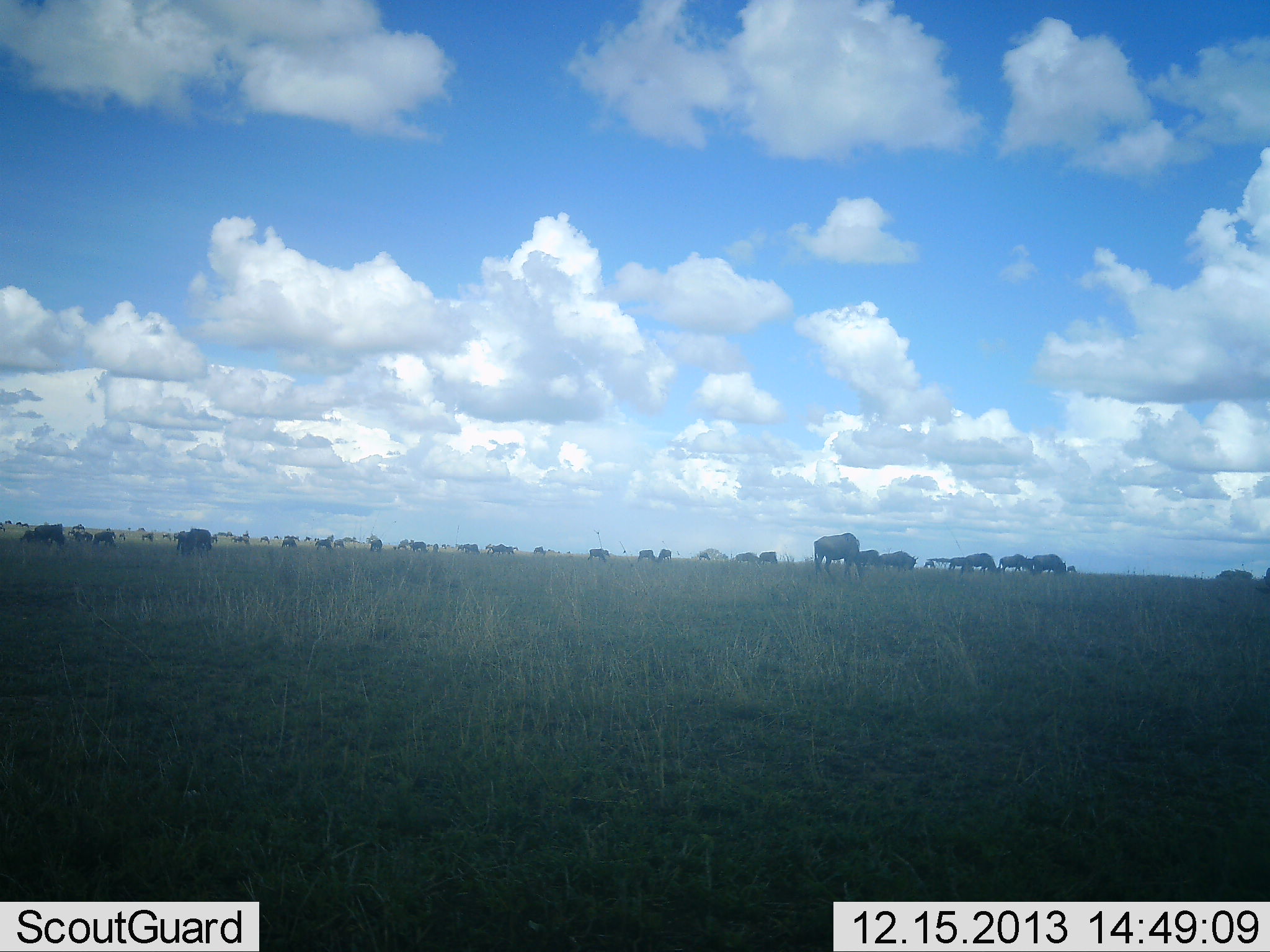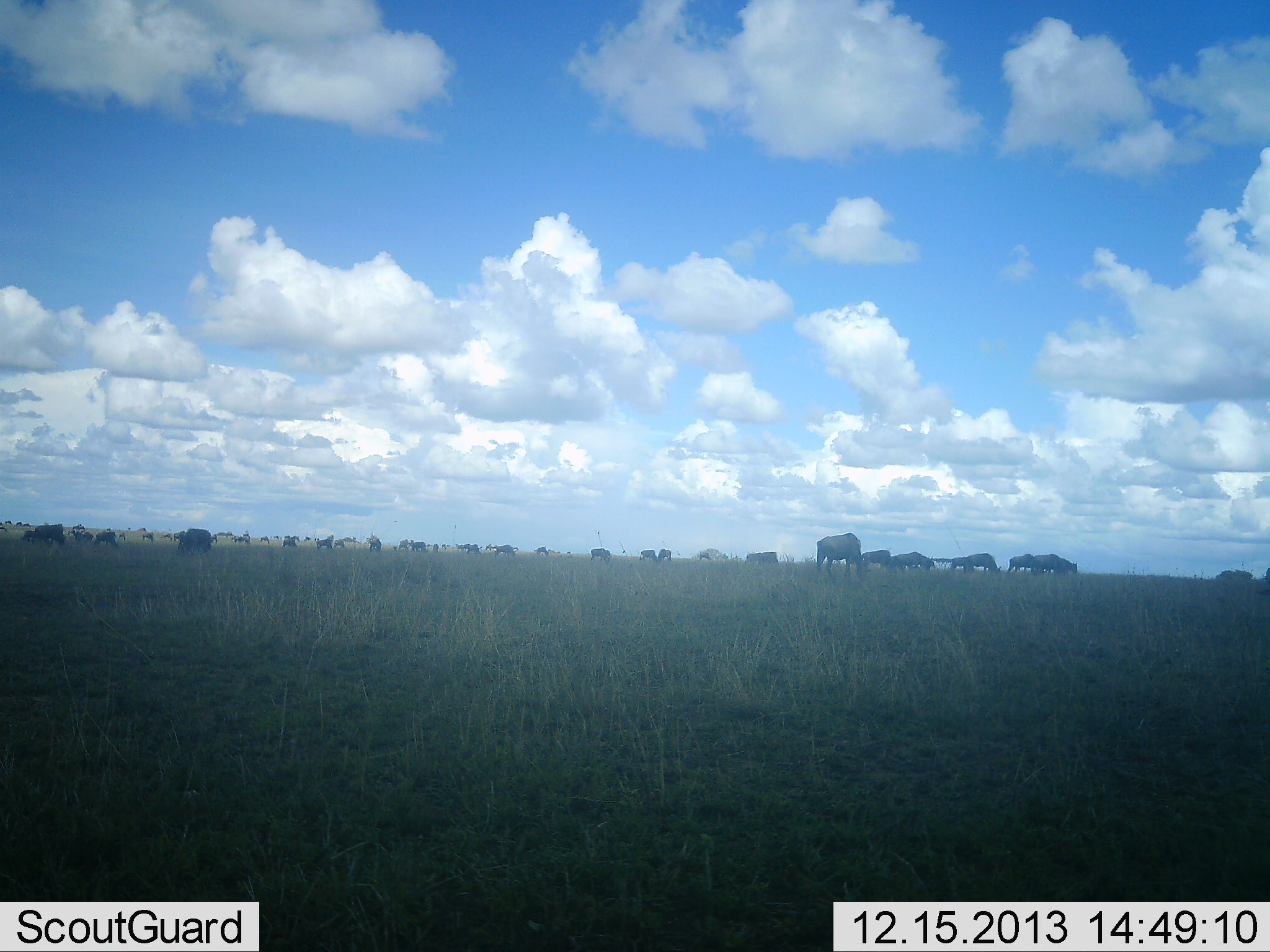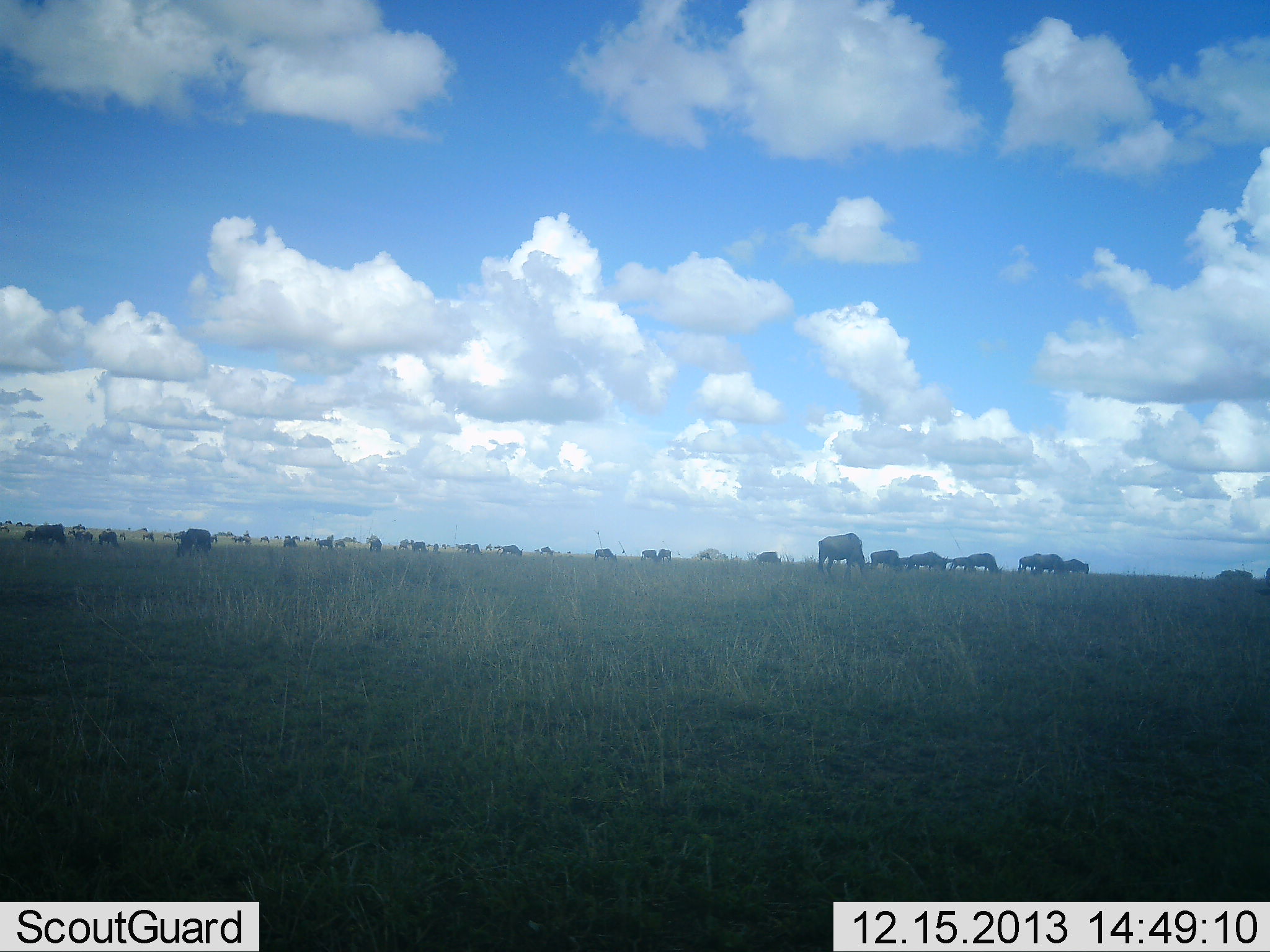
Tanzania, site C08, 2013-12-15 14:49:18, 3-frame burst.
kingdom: Animalia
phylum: Chordata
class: Mammalia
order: Artiodactyla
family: Bovidae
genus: Connochaetes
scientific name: Connochaetes taurinus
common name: blue wildebeest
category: wildebeest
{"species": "wildebeest (blue wildebeest) (Connochaetes taurinus)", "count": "11-50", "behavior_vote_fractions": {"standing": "40%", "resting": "10%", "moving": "60%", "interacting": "10%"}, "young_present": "0%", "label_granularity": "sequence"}